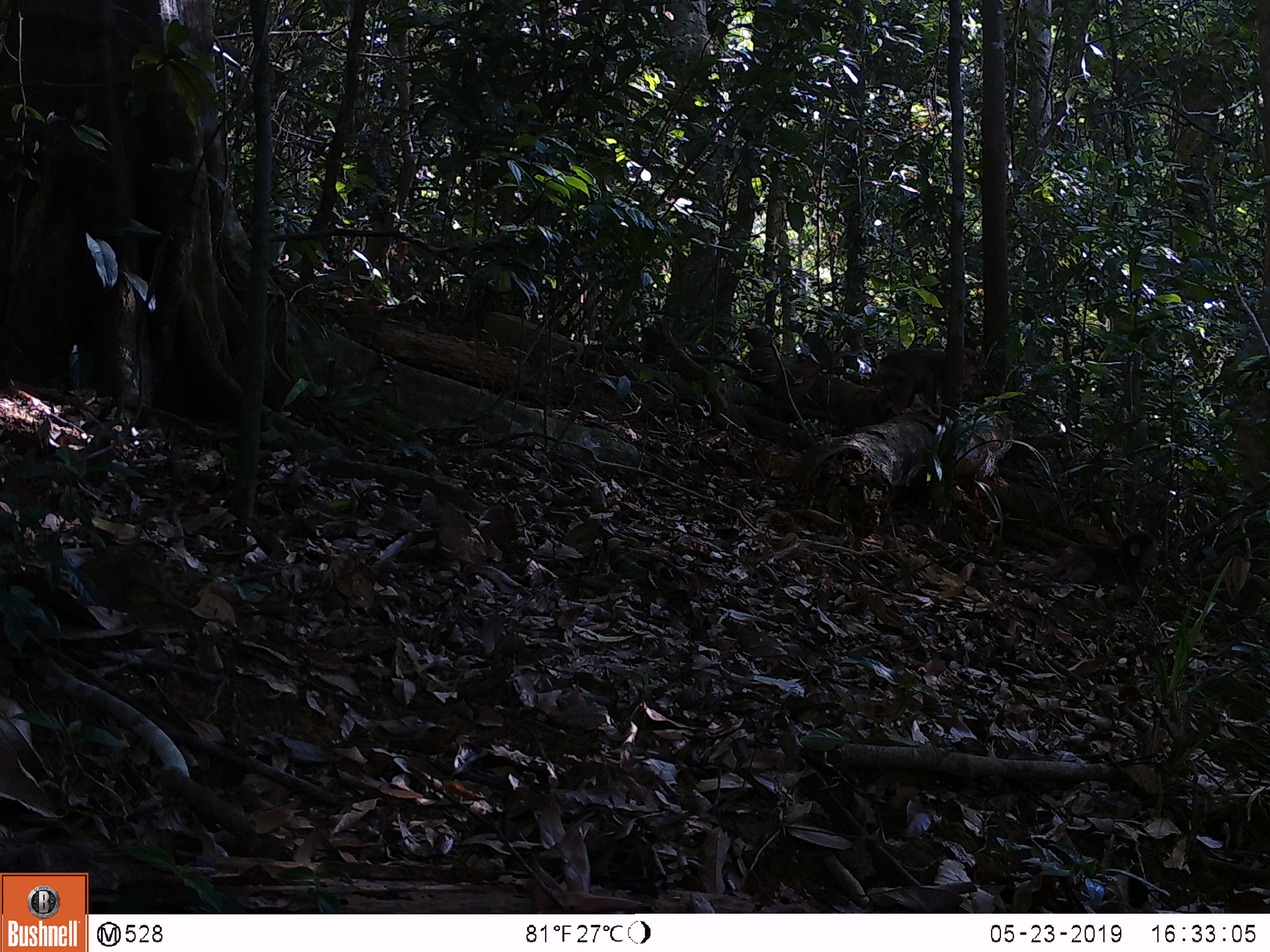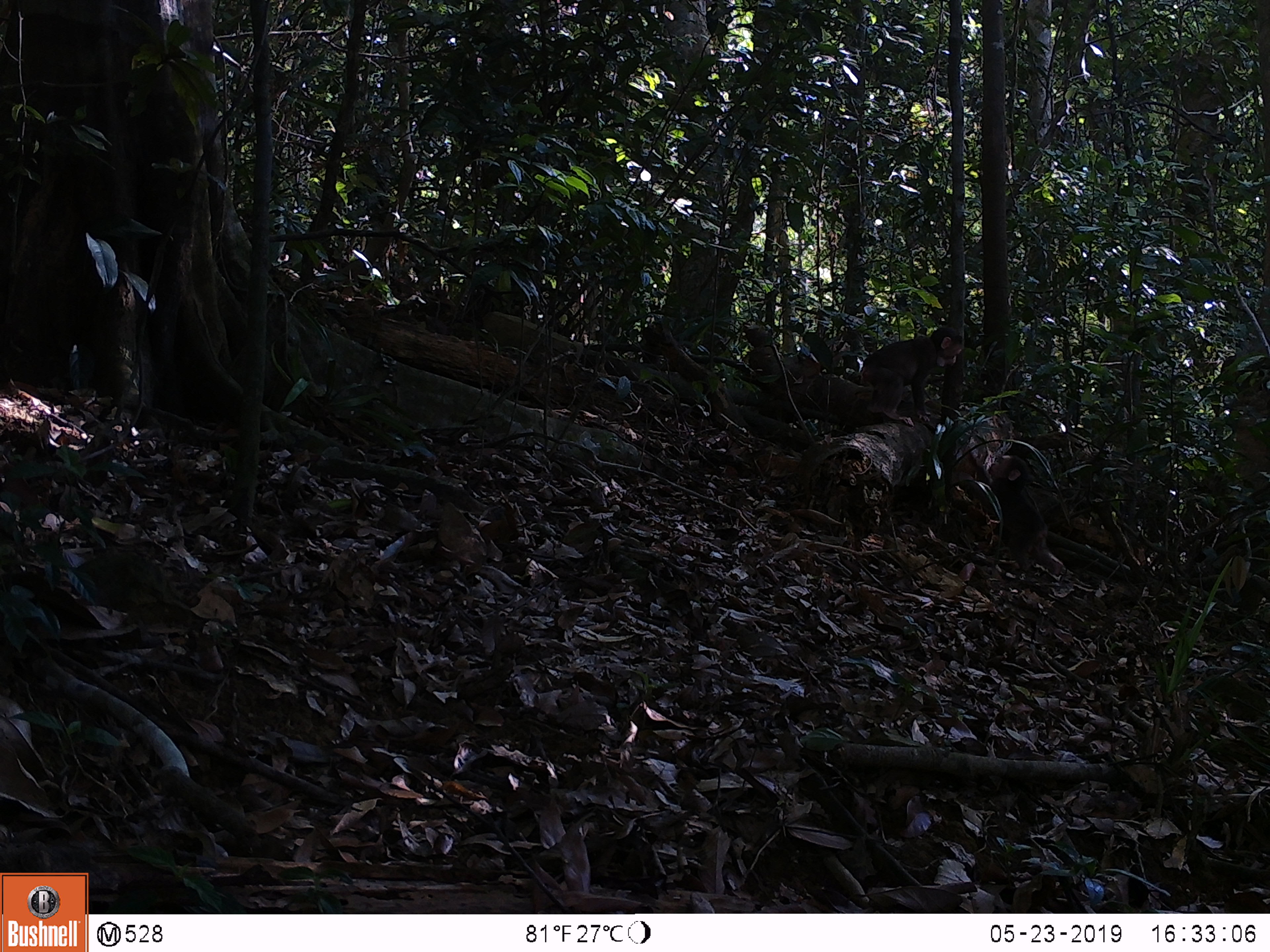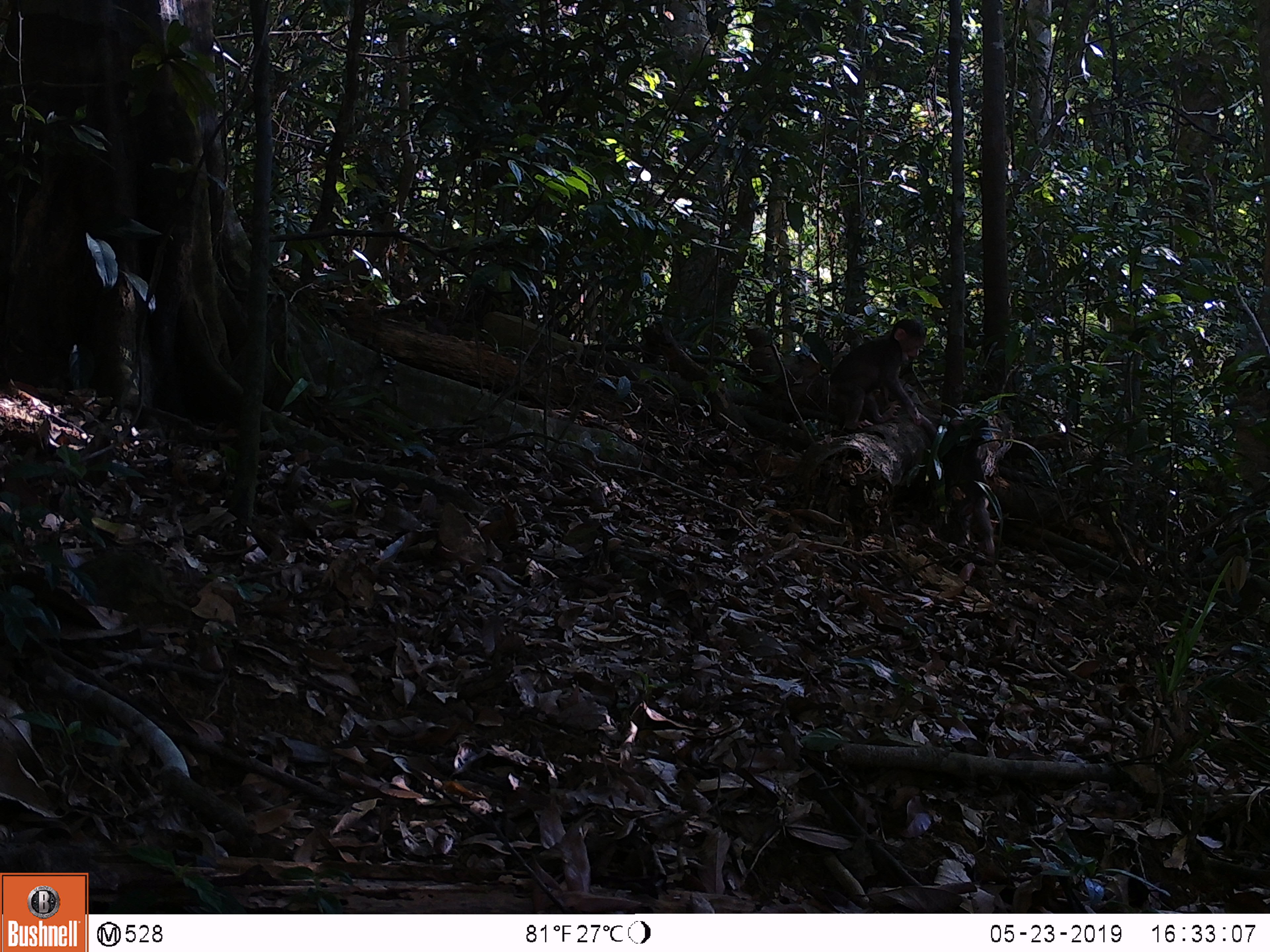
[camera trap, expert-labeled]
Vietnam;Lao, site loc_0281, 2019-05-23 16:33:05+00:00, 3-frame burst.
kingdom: Animalia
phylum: Chordata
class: Mammalia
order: Primates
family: Cercopithecidae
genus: Macaca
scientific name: Macaca arctoides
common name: stump-tailed macaque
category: stump tailed macaque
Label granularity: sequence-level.